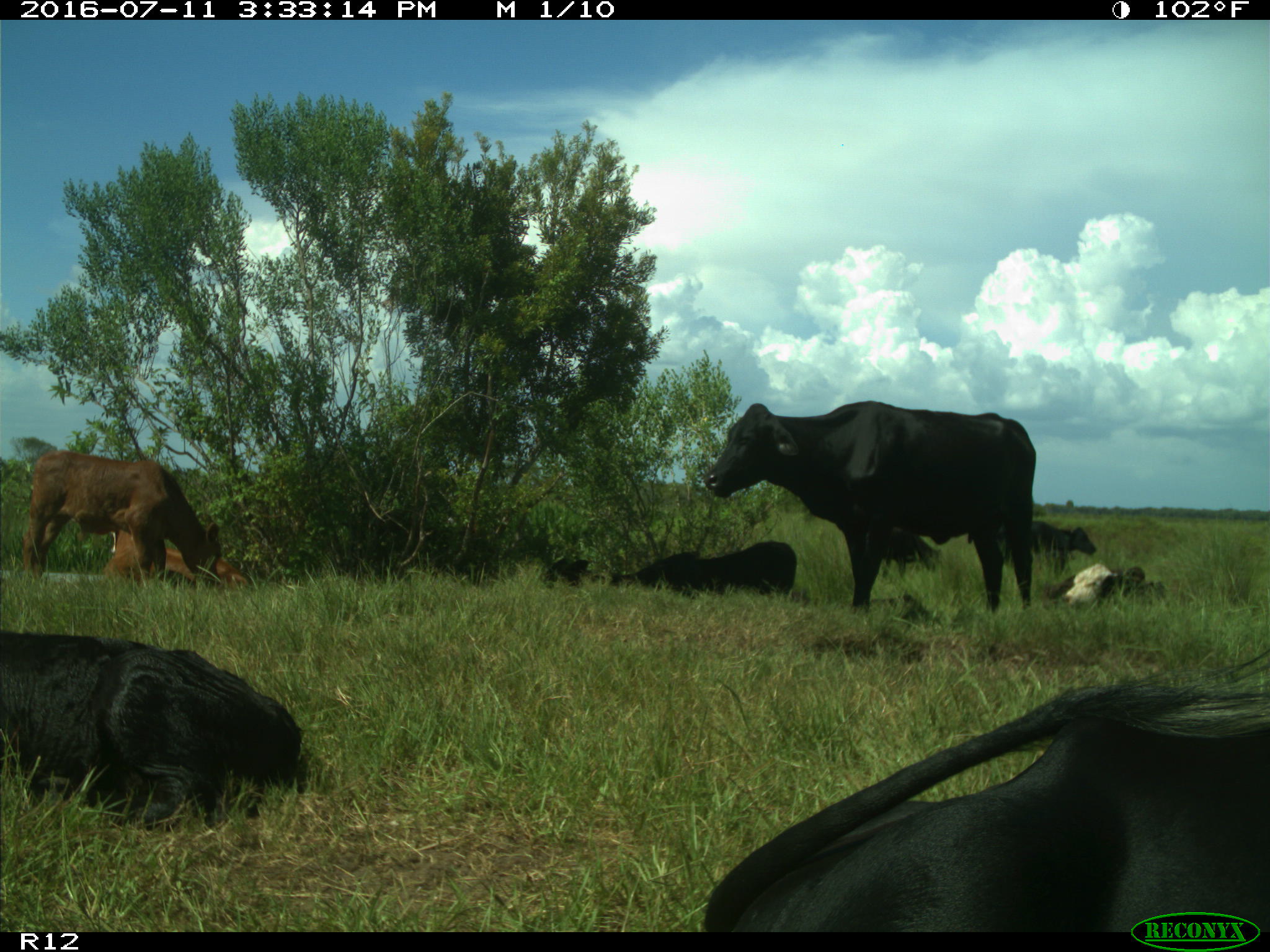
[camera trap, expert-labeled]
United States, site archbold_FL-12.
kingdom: Animalia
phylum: Chordata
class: Mammalia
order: Artiodactyla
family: Bovidae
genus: Bos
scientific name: Bos taurus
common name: domestic cow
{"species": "Bos taurus (domestic cow)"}